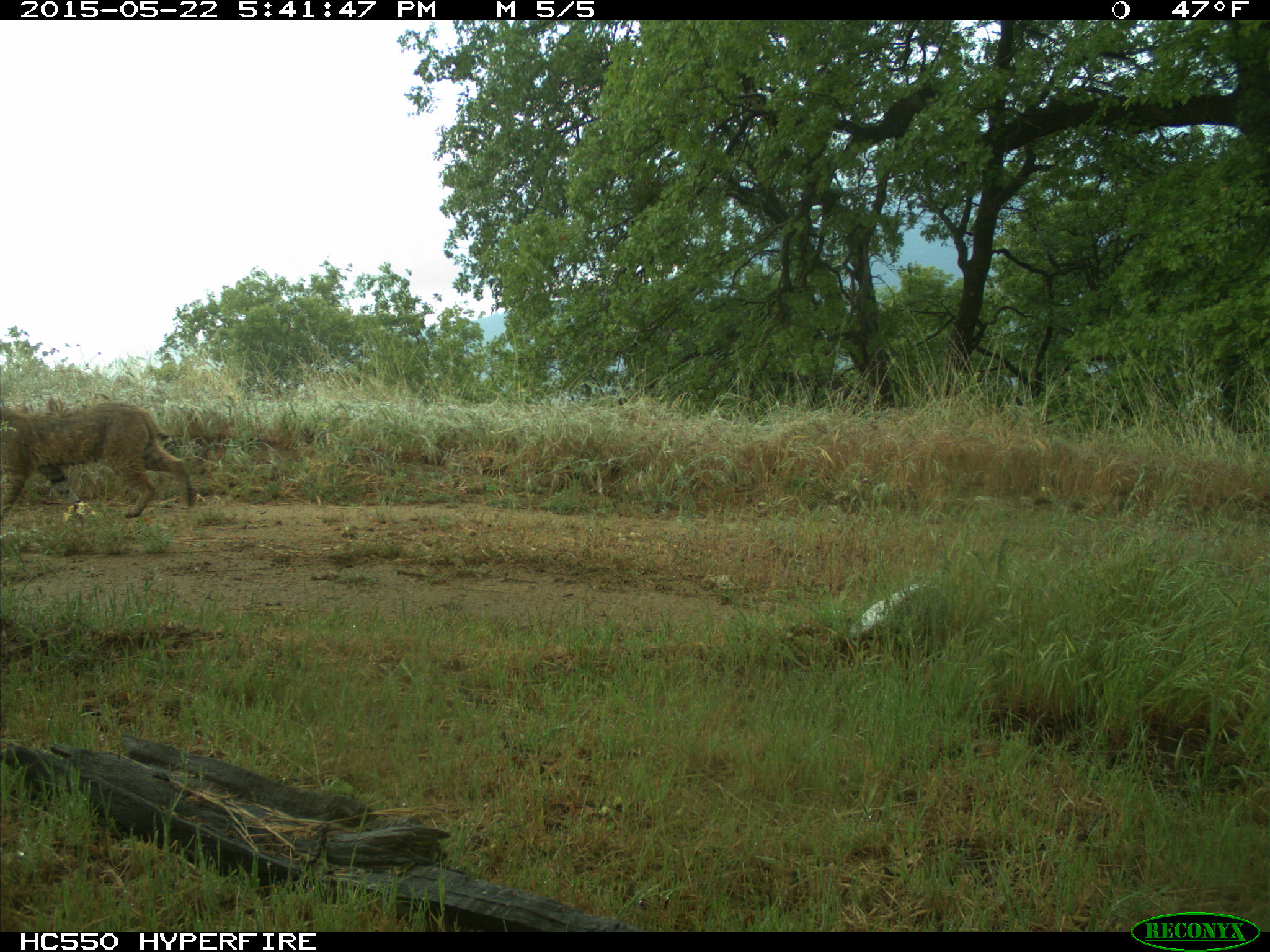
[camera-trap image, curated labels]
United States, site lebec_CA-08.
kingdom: Animalia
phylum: Chordata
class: Mammalia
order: Carnivora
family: Felidae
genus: Lynx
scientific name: Lynx rufus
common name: bobcat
Lynx rufus (bobcat).